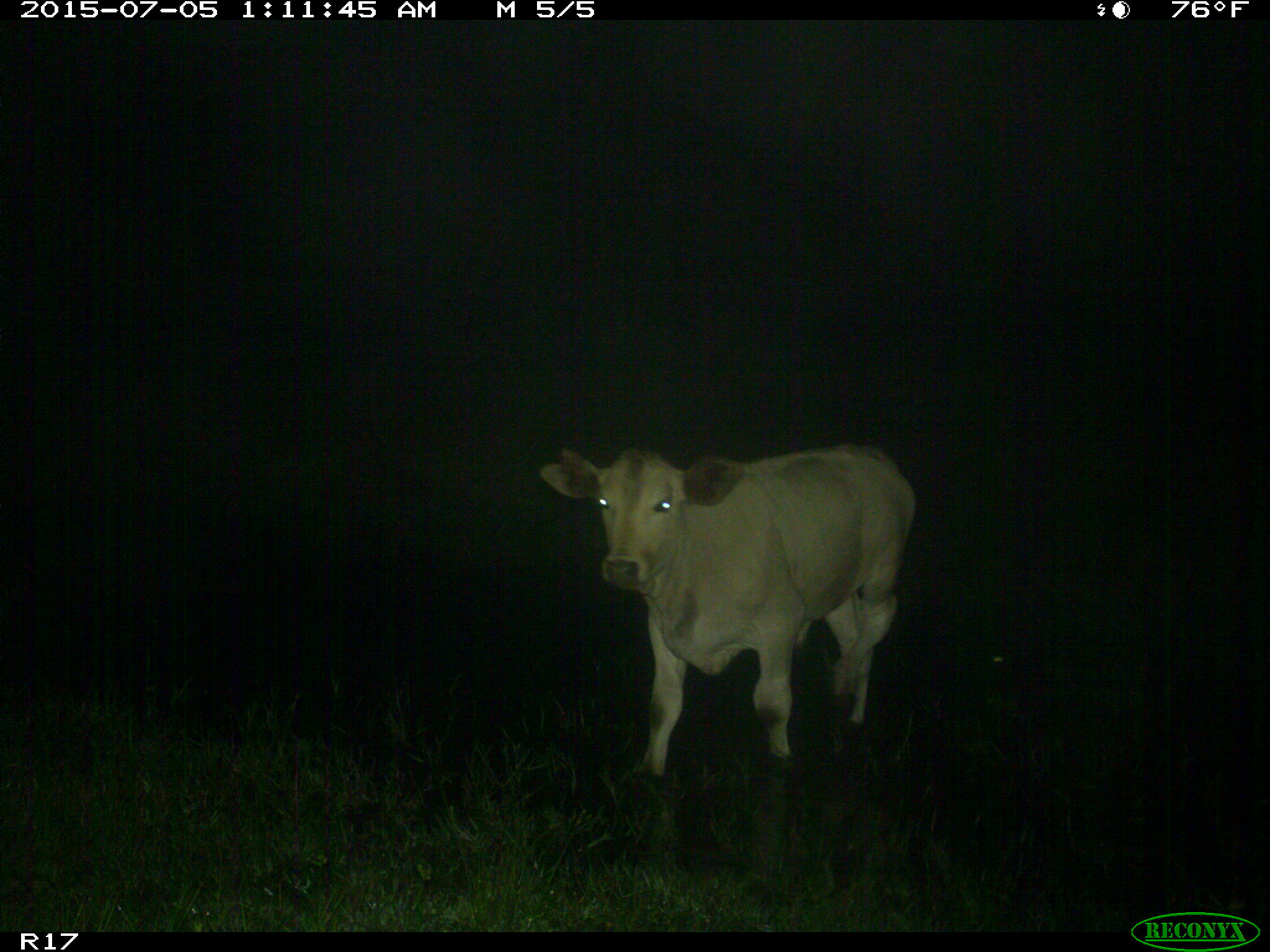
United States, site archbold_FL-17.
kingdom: Animalia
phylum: Chordata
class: Mammalia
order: Artiodactyla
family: Bovidae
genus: Bos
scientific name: Bos taurus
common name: domestic cow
Bos taurus (domestic cow).